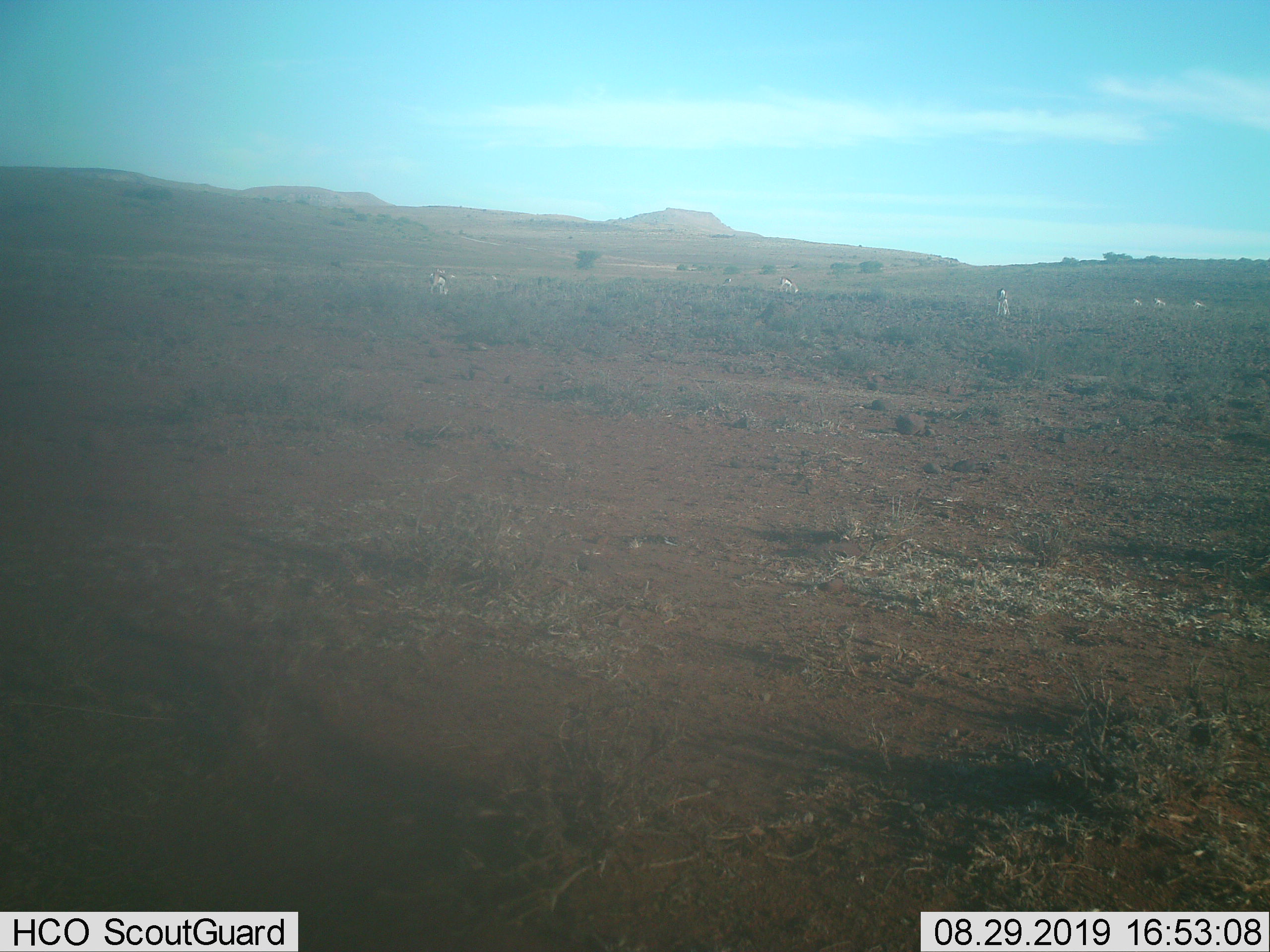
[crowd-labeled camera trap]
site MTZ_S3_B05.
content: unidentified animal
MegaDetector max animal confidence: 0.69